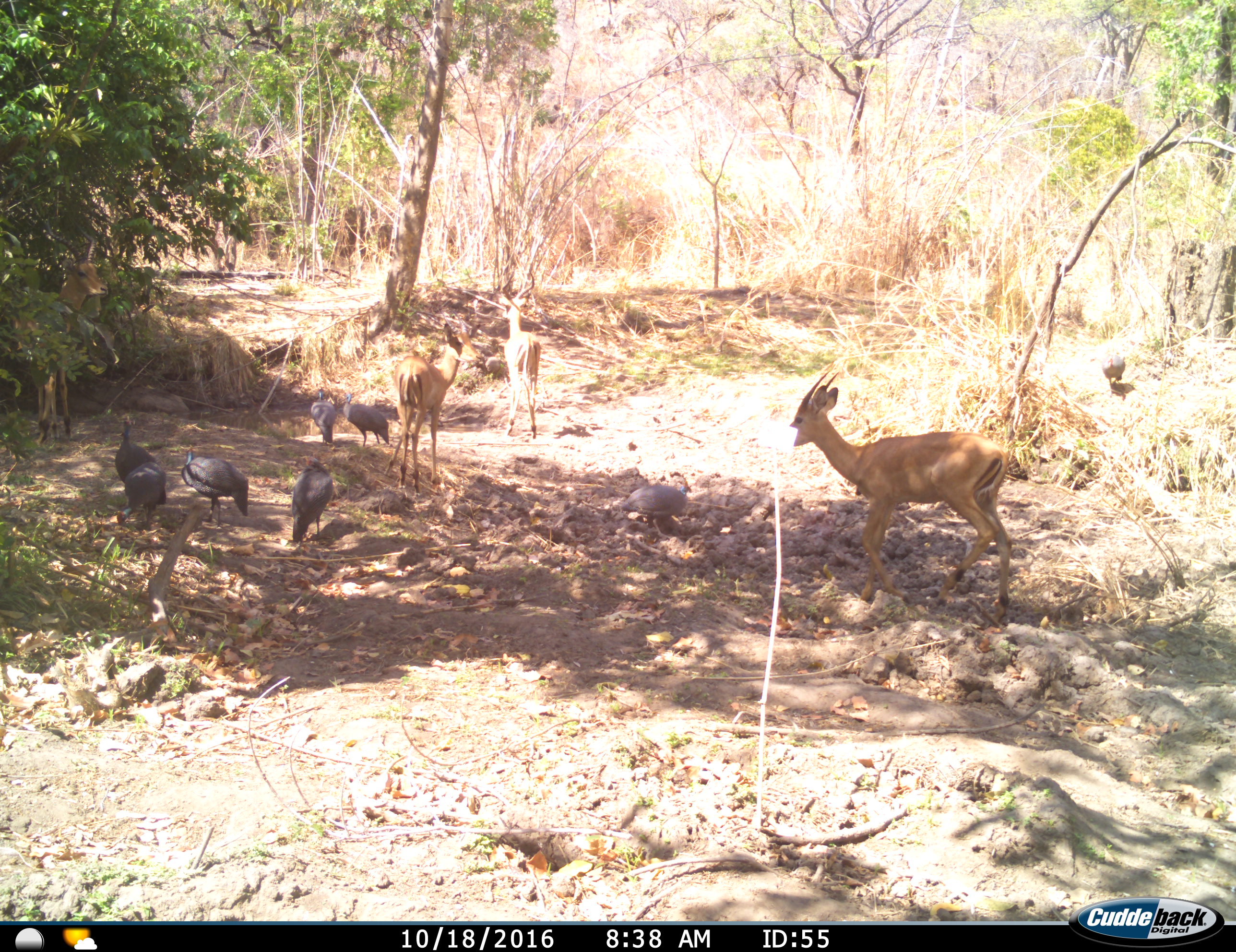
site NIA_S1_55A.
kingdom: Animalia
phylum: Chordata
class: Aves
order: Galliformes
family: Numididae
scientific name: Numididae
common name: guineafowl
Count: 7.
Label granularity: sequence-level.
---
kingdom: Animalia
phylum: Chordata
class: Mammalia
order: Artiodactyla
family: Bovidae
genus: Aepyceros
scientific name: Aepyceros melampus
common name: impala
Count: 3.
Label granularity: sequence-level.